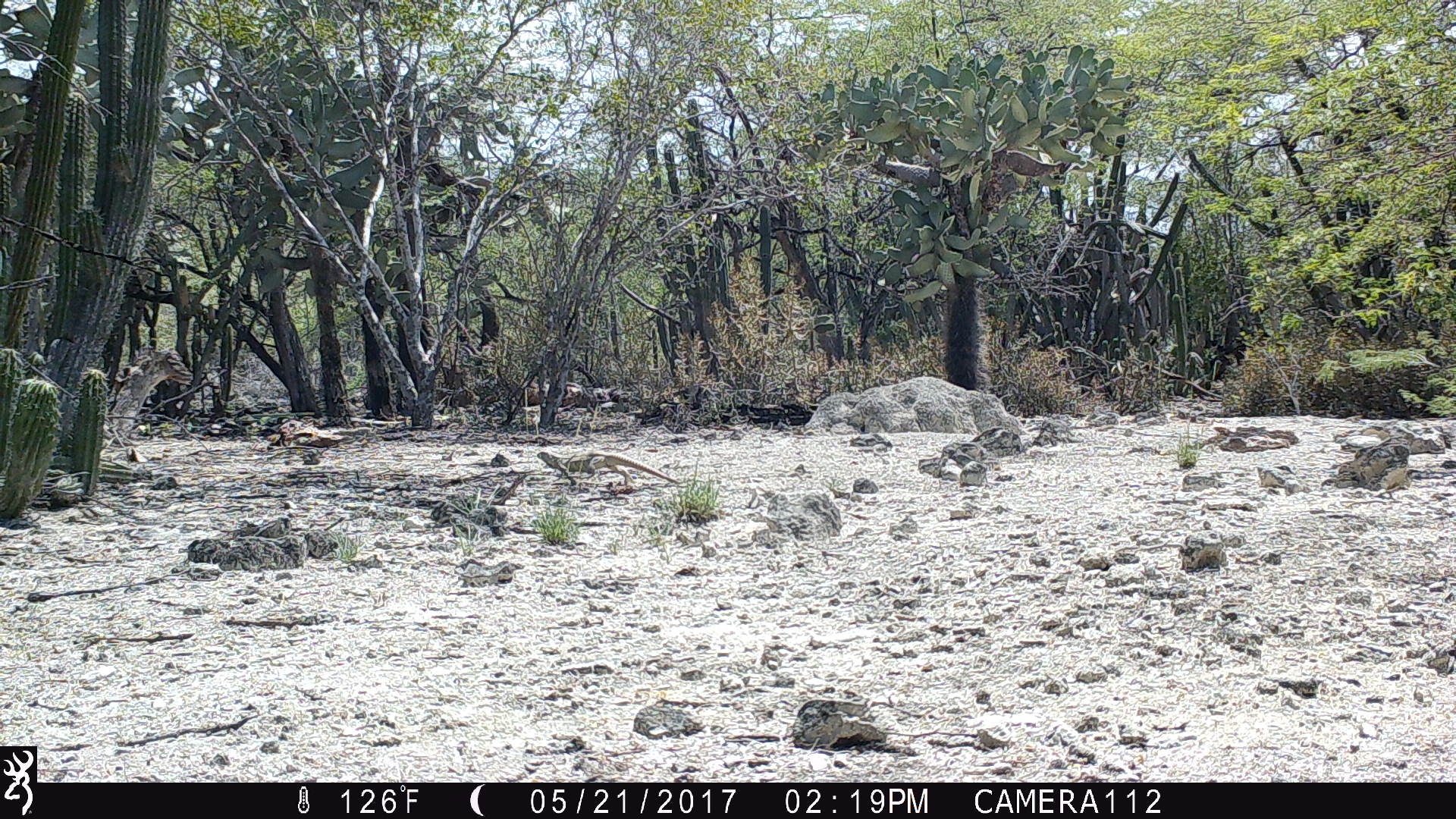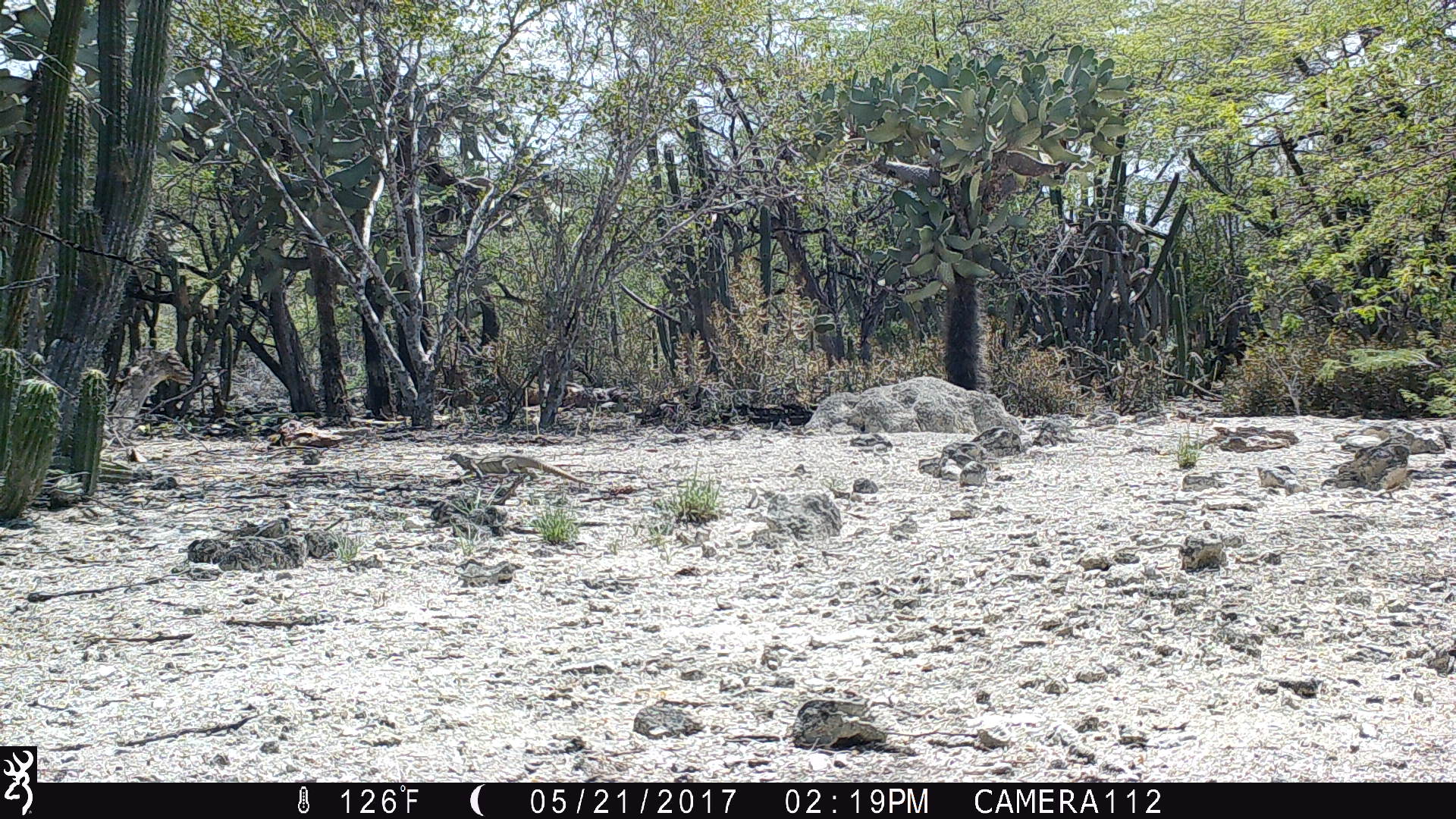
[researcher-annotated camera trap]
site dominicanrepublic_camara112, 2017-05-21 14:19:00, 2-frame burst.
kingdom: Animalia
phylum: Chordata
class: Reptilia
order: Squamata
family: Iguanidae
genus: Iguana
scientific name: Iguana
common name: typical iguanas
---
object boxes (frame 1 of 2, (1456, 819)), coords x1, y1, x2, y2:
iguana: 533, 444, 683, 493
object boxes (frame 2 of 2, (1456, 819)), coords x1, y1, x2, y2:
iguana: 440, 446, 606, 489